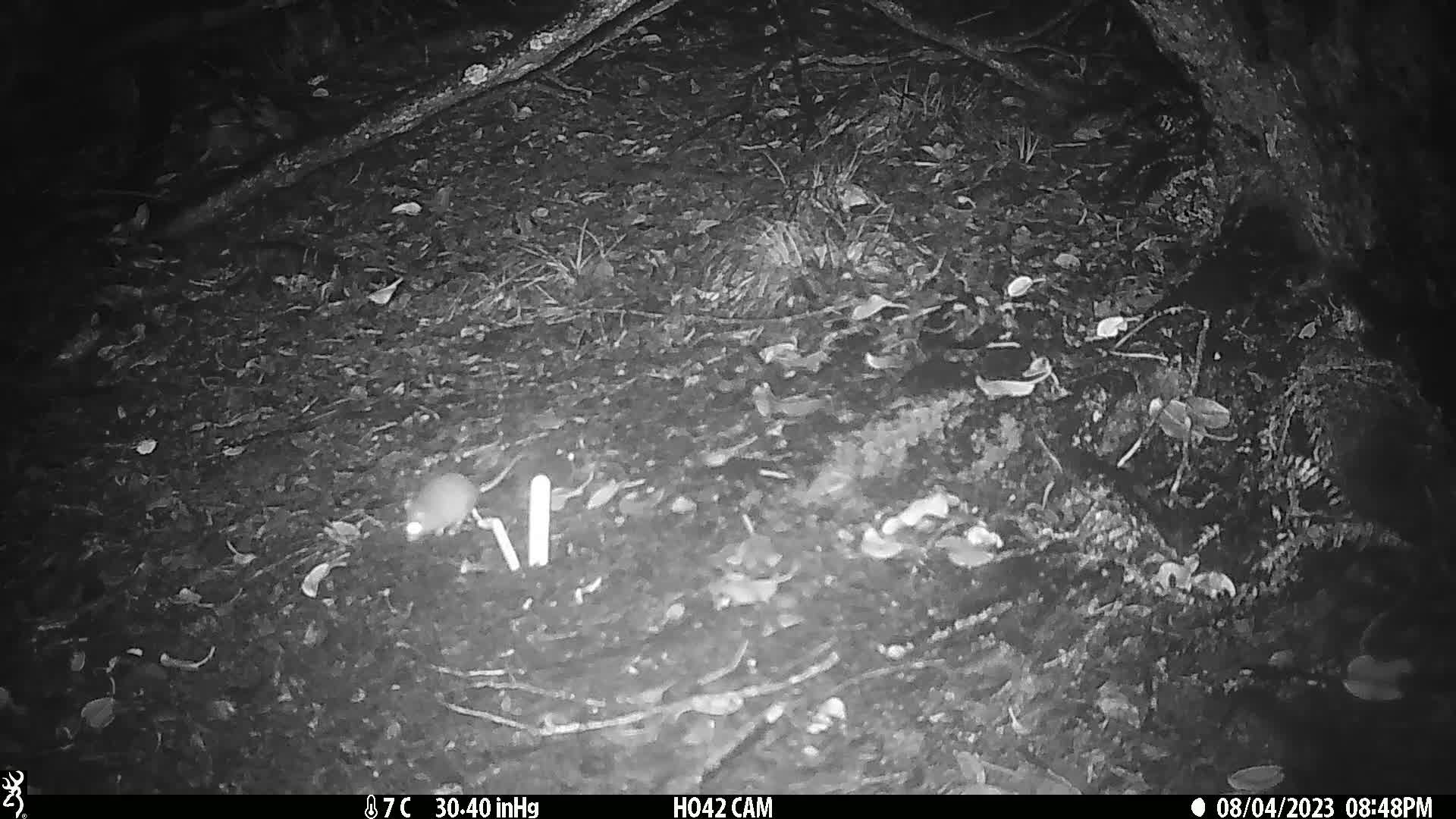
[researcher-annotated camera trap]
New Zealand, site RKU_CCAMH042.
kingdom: Animalia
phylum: Chordata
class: Mammalia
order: Rodentia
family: Muridae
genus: Rattus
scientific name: Rattus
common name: rat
Rat (Rattus).